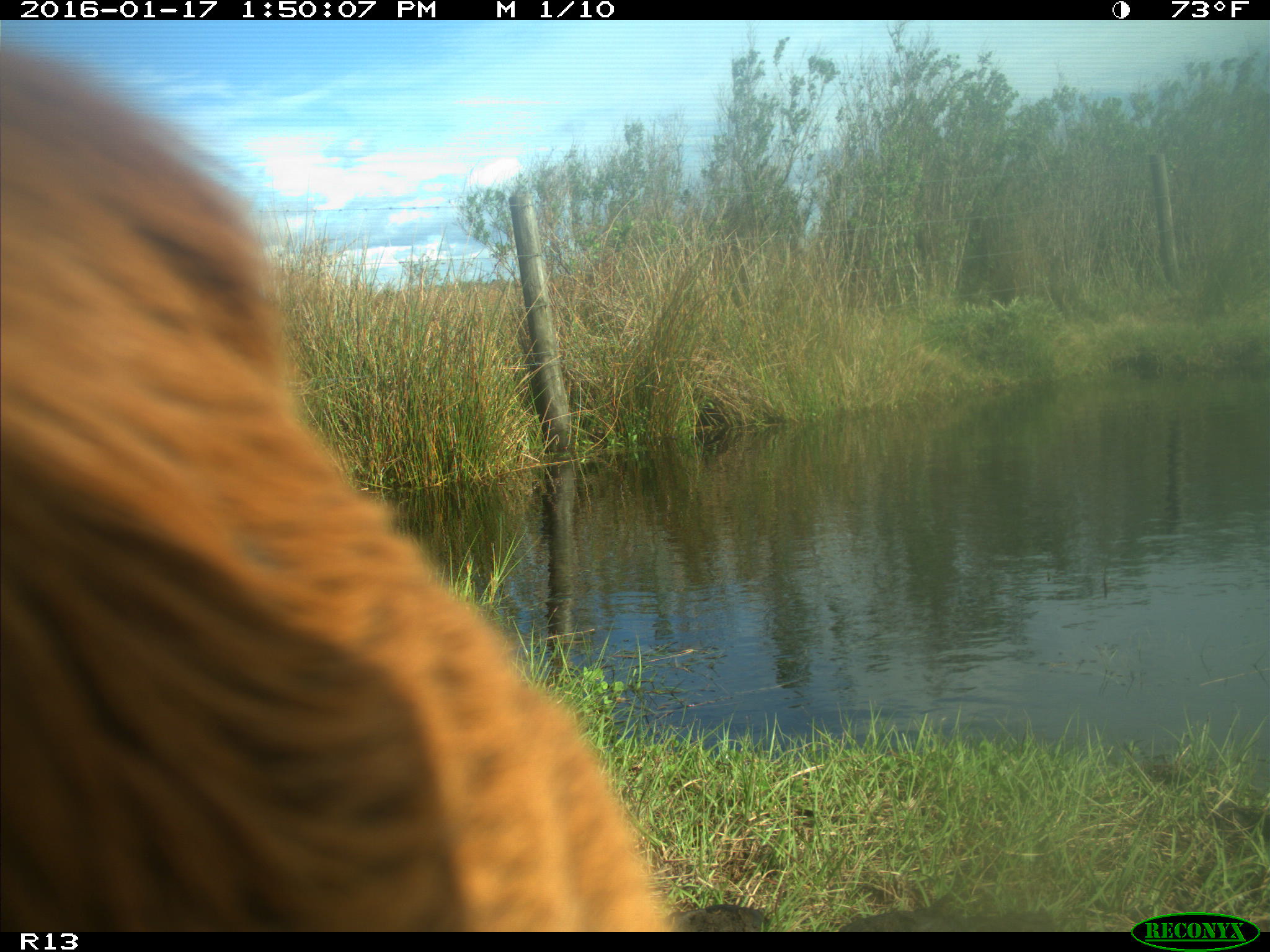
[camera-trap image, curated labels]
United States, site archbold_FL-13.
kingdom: Animalia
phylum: Chordata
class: Mammalia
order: Artiodactyla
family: Bovidae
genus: Bos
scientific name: Bos taurus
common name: domestic cow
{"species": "Bos taurus (domestic cow)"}